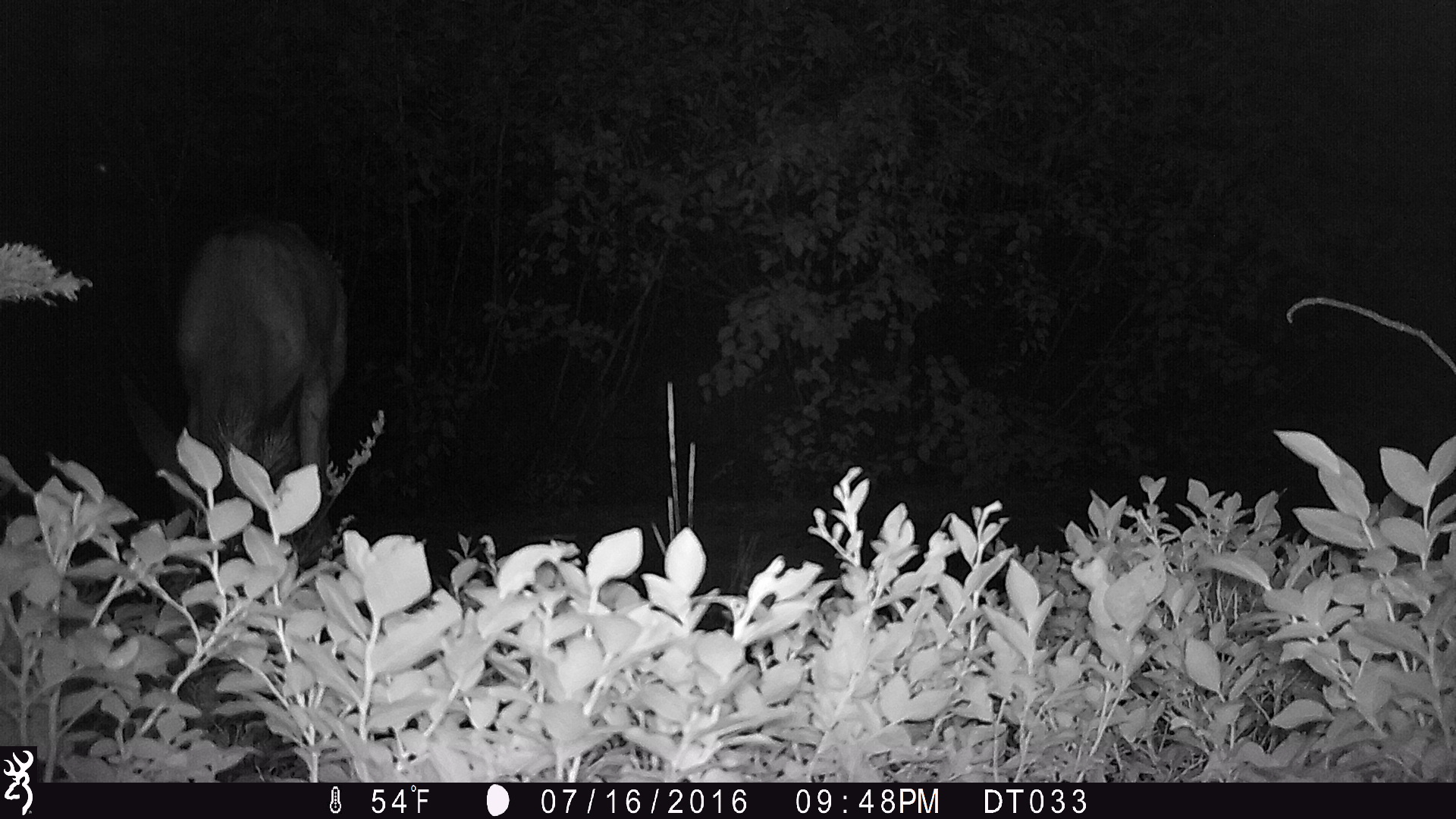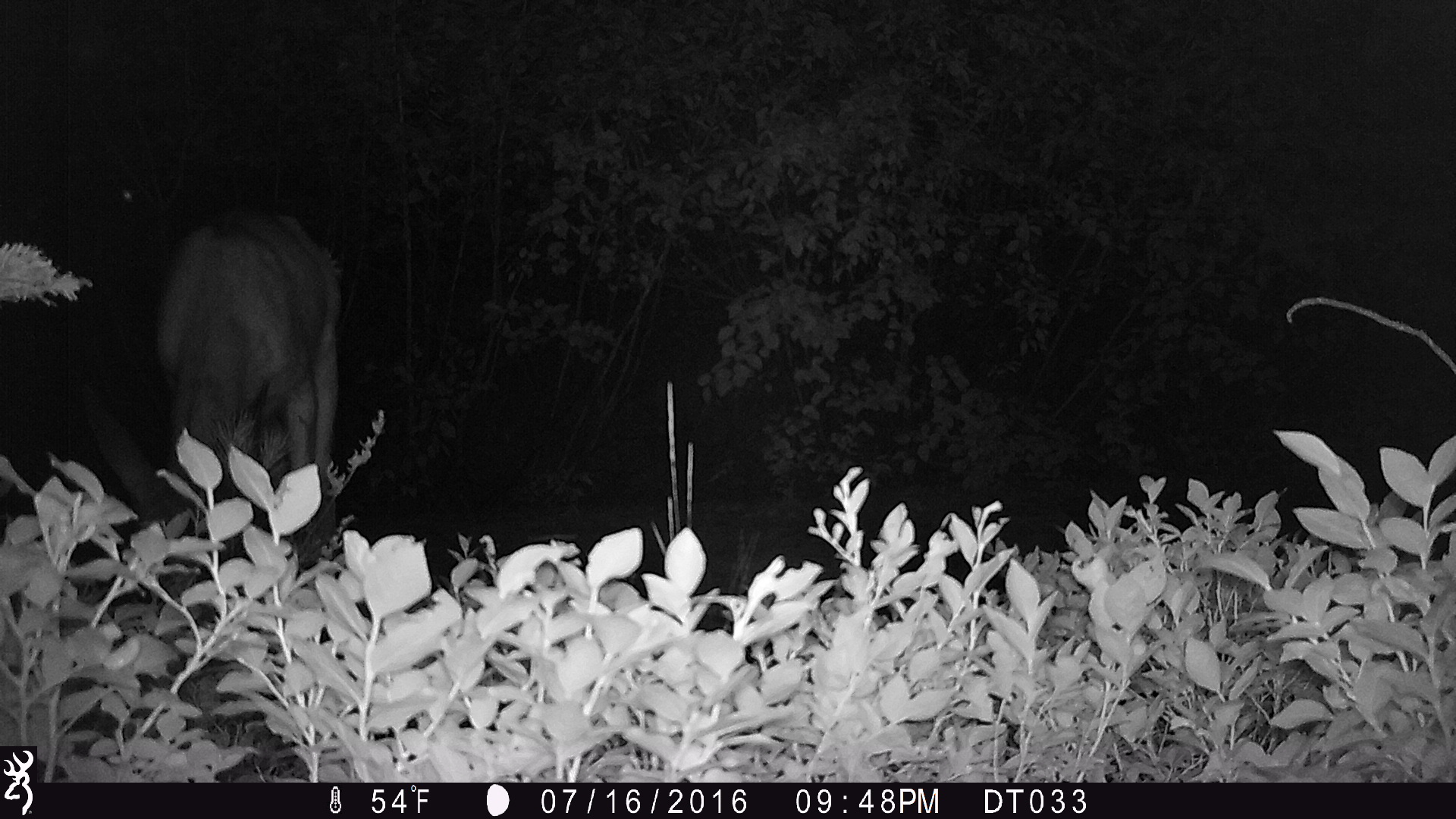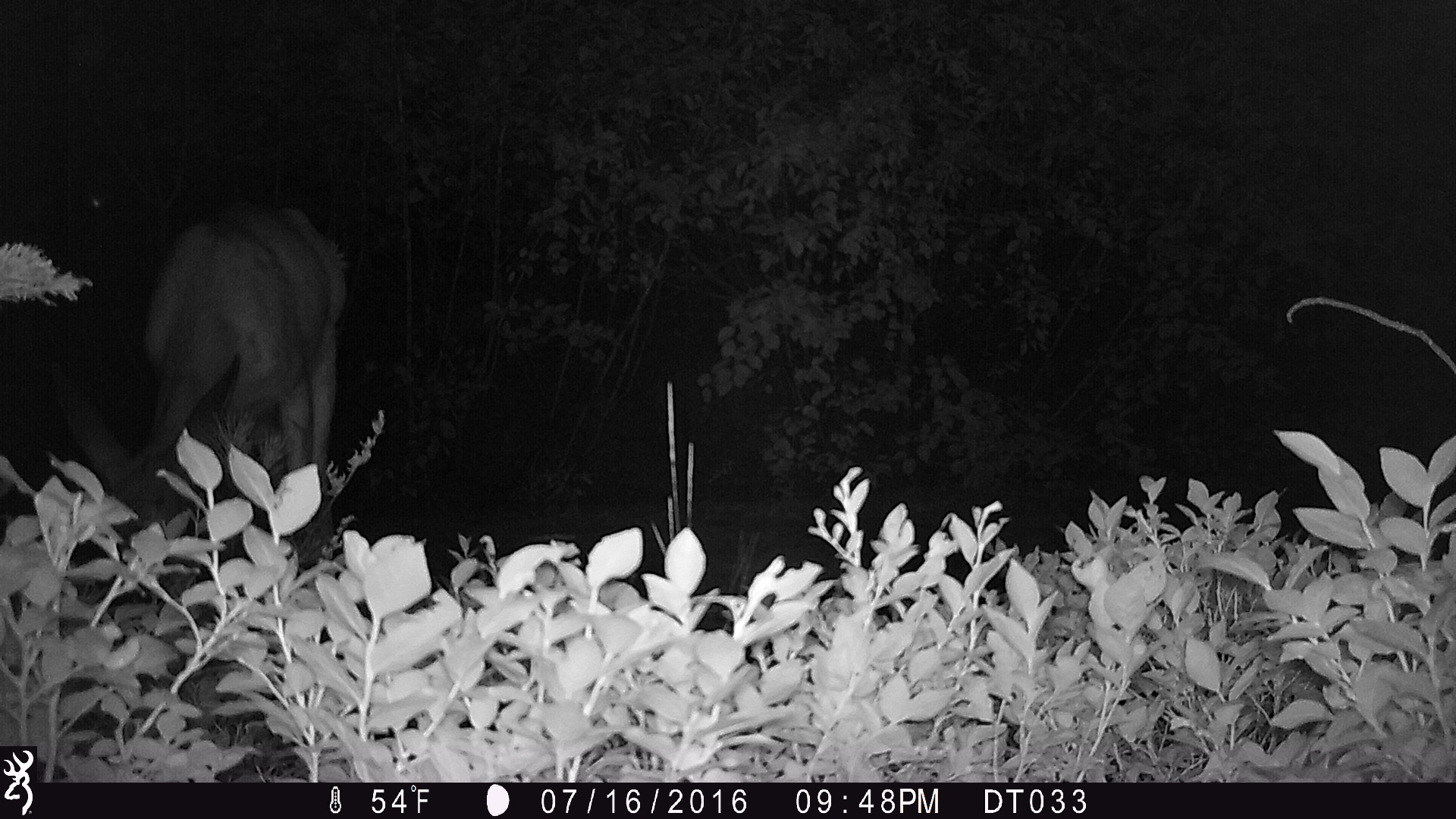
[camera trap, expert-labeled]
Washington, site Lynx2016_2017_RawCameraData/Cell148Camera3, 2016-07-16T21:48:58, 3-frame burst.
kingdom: Animalia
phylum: Chordata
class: Mammalia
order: Artiodactyla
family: Cervidae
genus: Odocoileus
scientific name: Odocoileus hemionus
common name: mule deer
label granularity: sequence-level